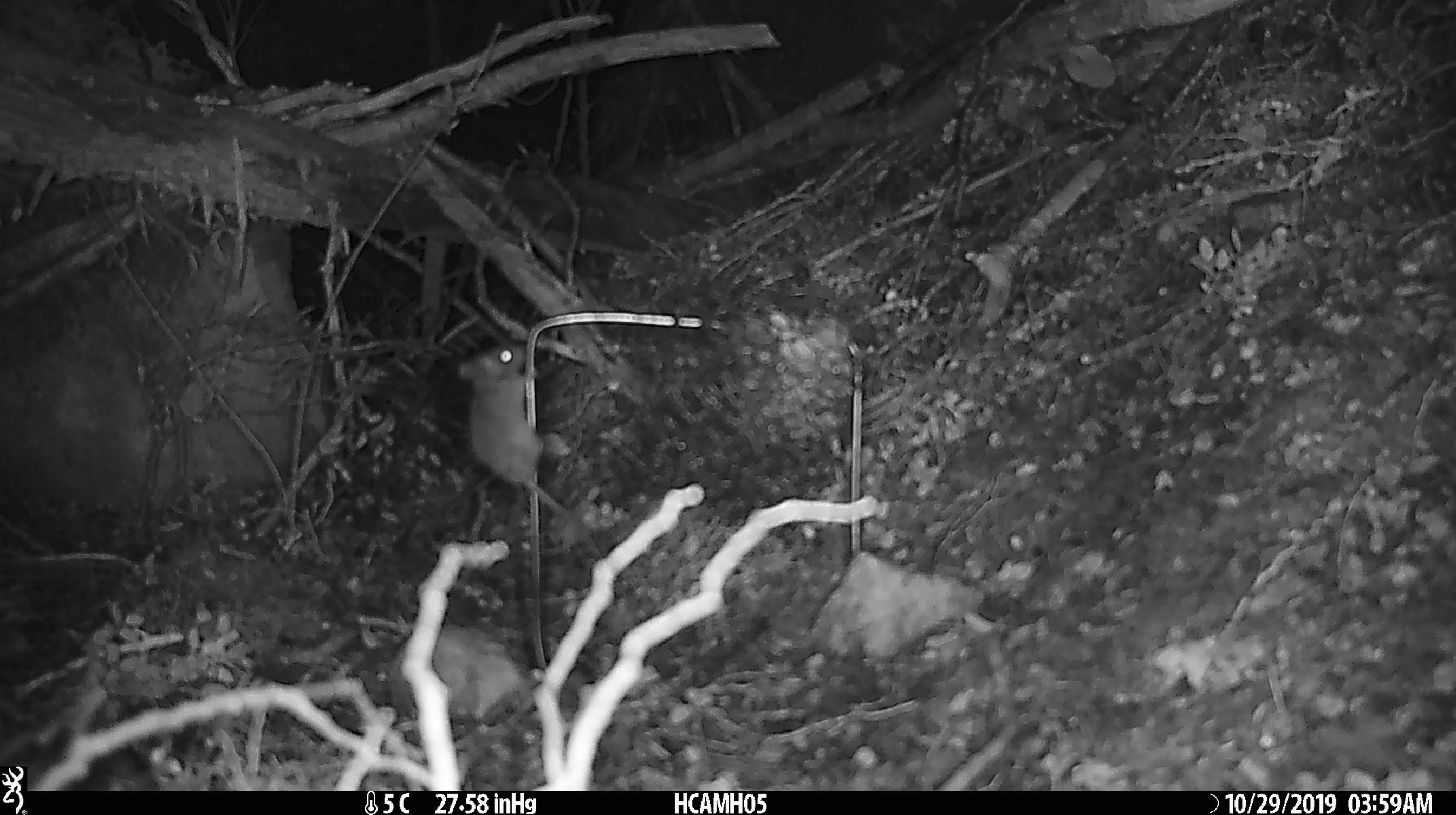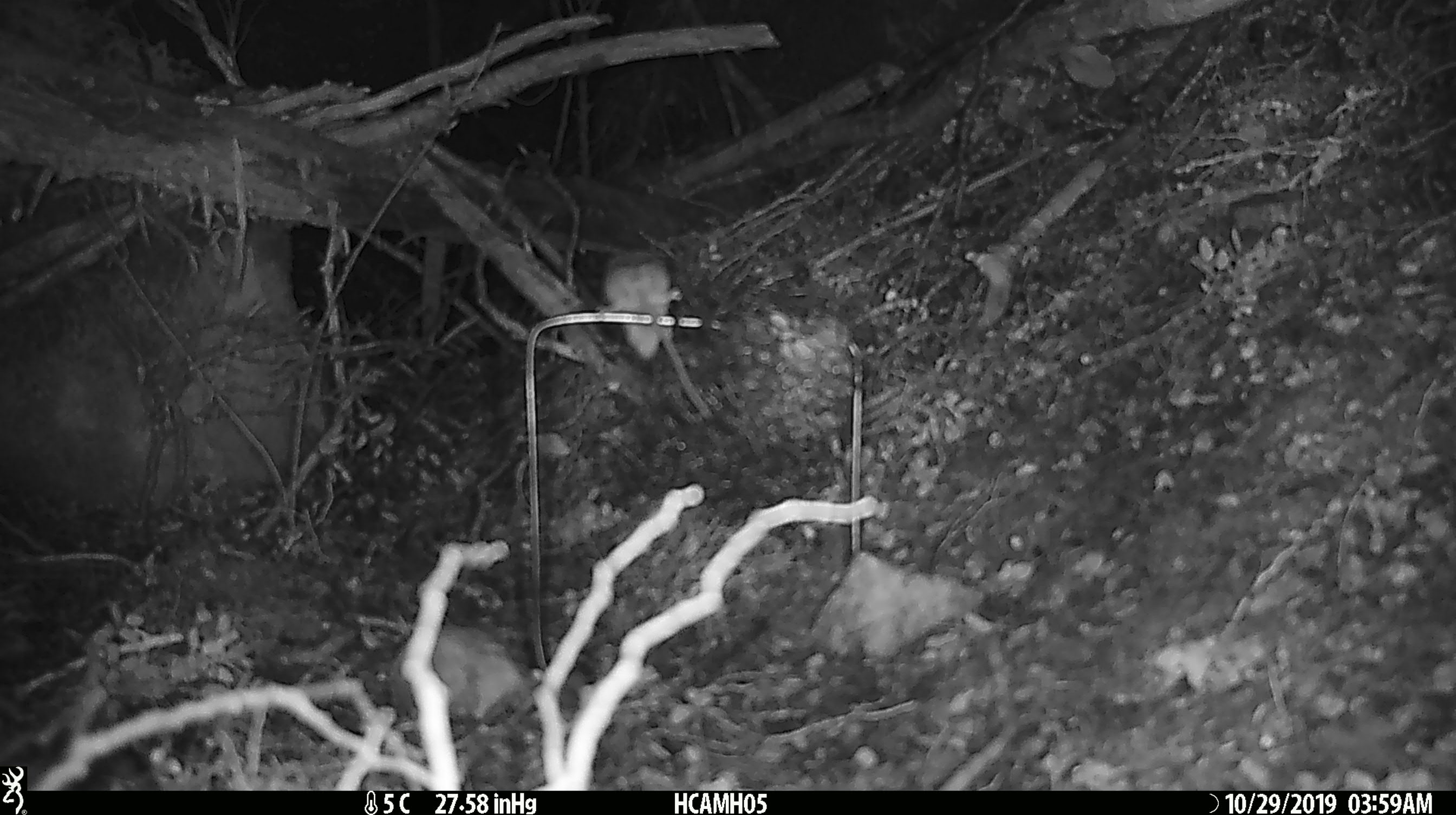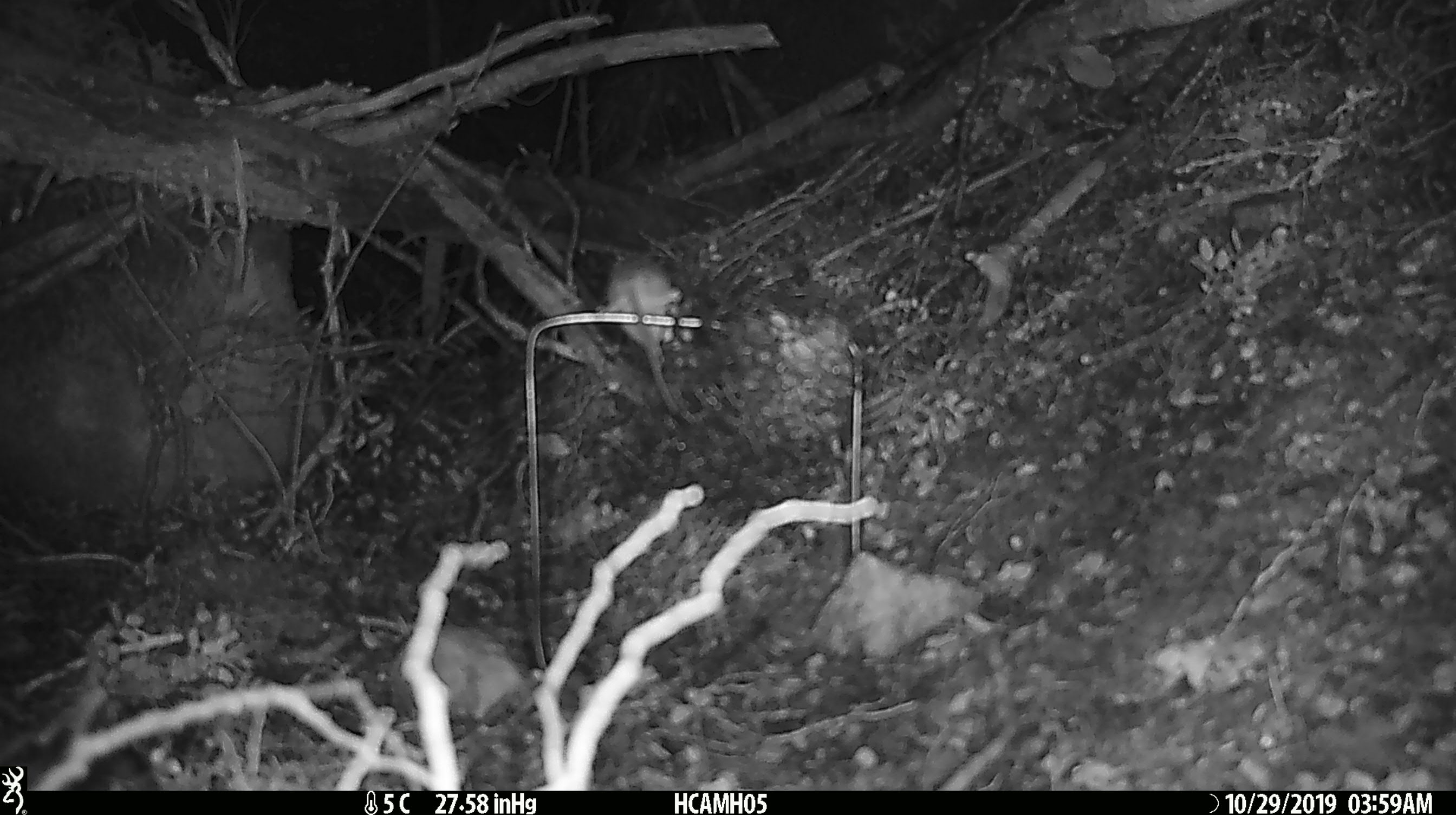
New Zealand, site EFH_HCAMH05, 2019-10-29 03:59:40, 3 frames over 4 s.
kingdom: Animalia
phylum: Chordata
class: Mammalia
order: Rodentia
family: Muridae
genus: Mus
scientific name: Mus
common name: mouse